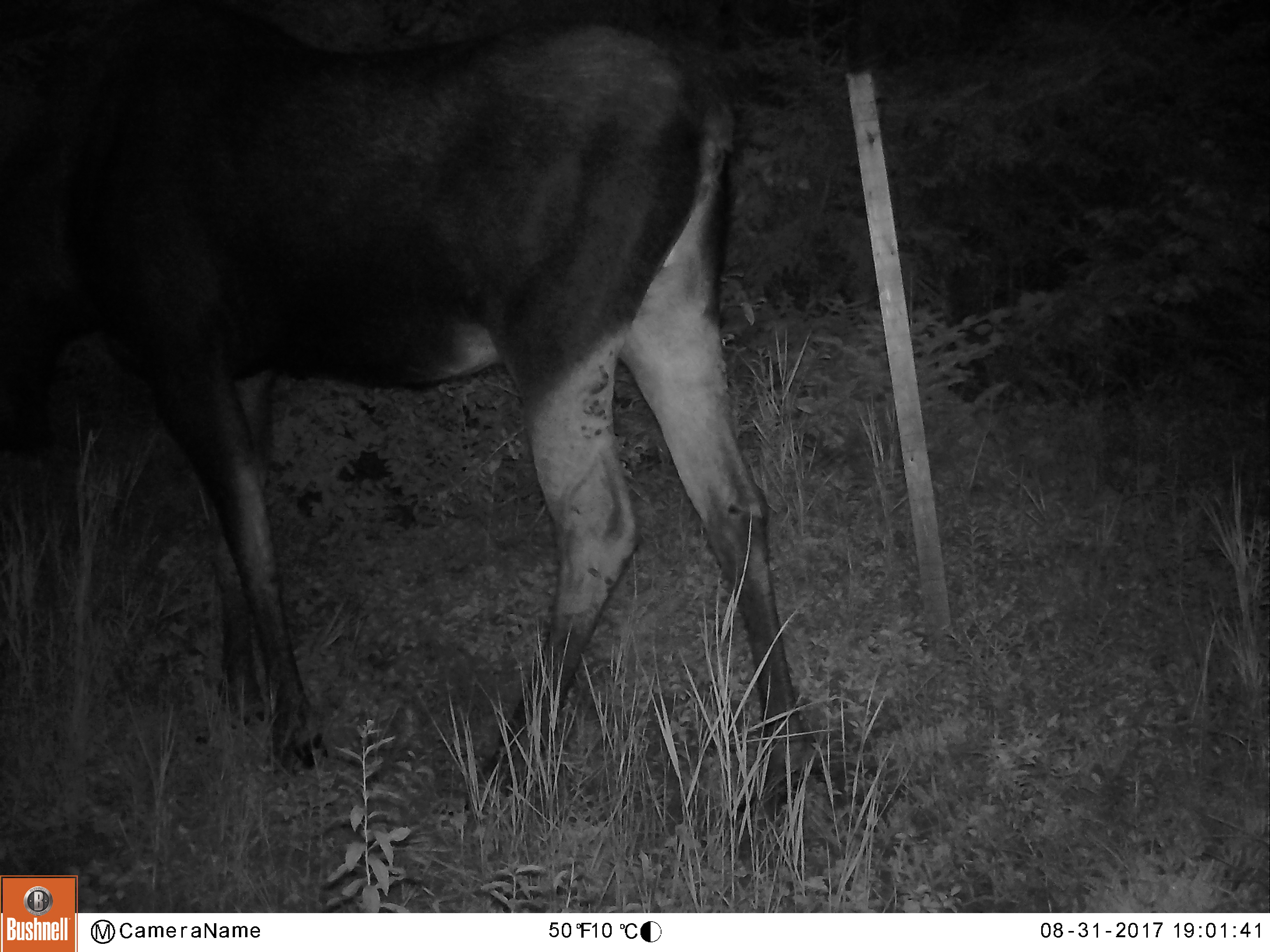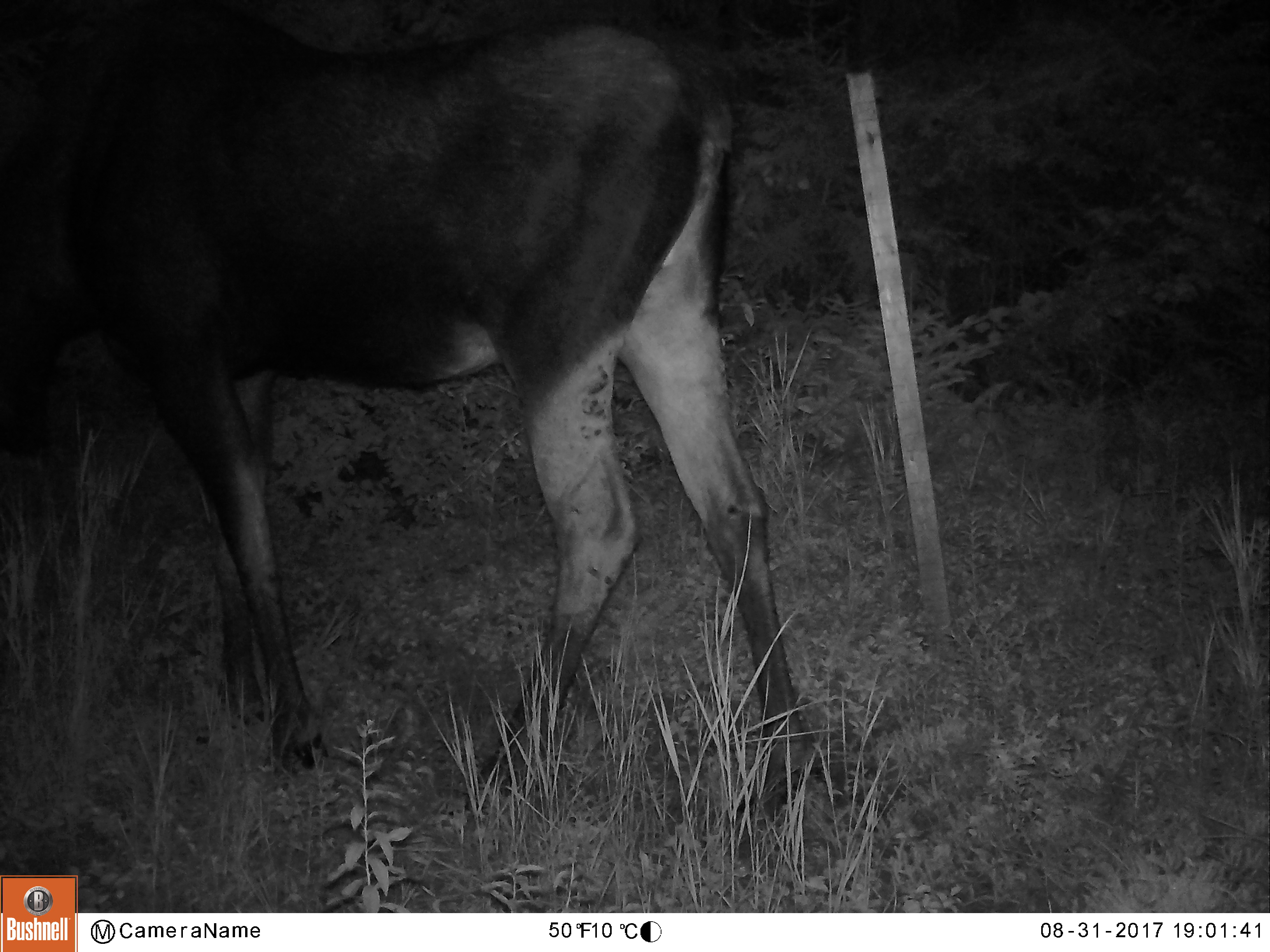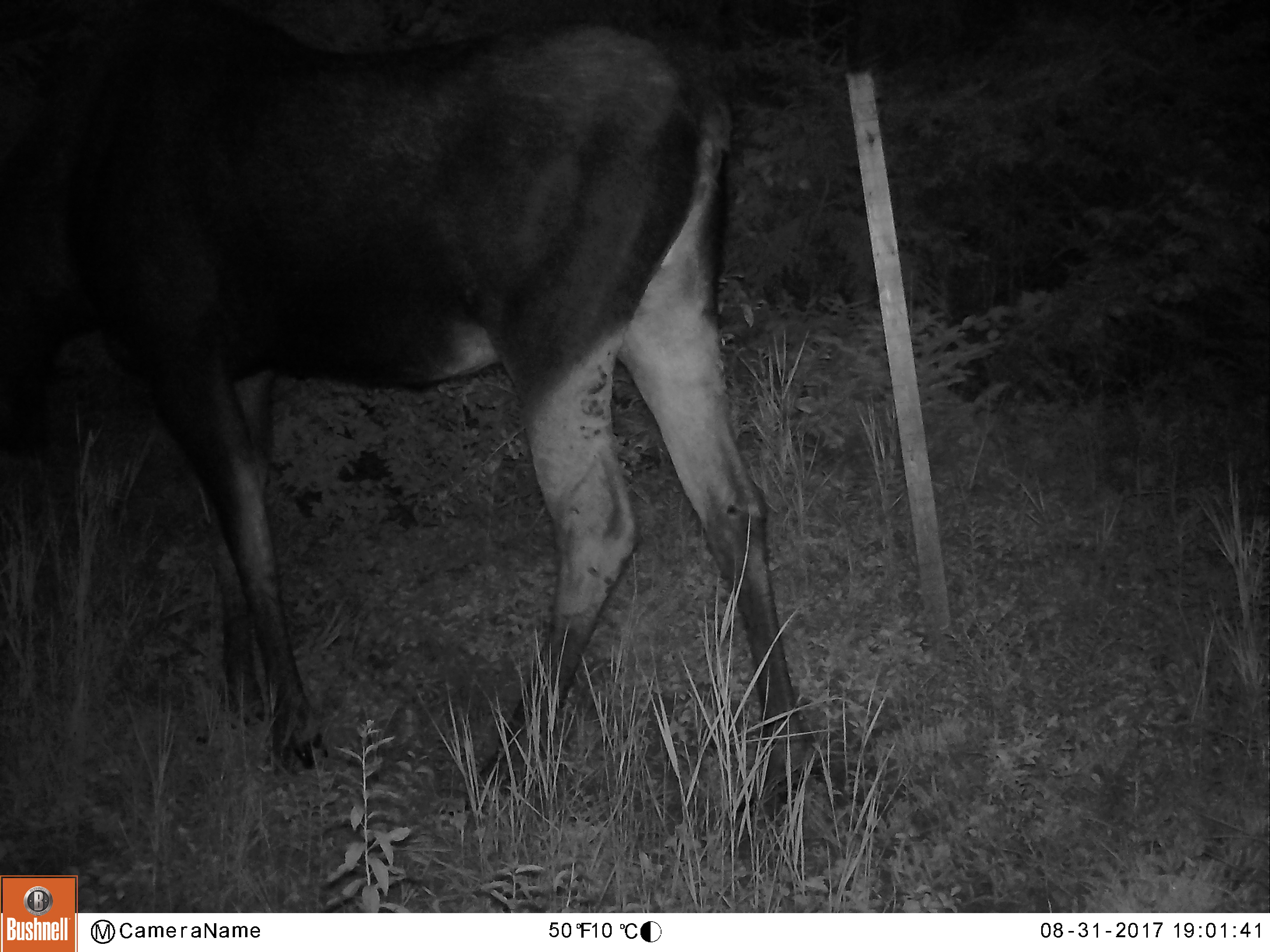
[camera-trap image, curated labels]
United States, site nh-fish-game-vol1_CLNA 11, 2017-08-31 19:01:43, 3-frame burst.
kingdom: Animalia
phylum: Chordata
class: Mammalia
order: Artiodactyla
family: Cervidae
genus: Alces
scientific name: Alces alces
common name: moose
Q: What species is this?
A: Moose (Alces alces).